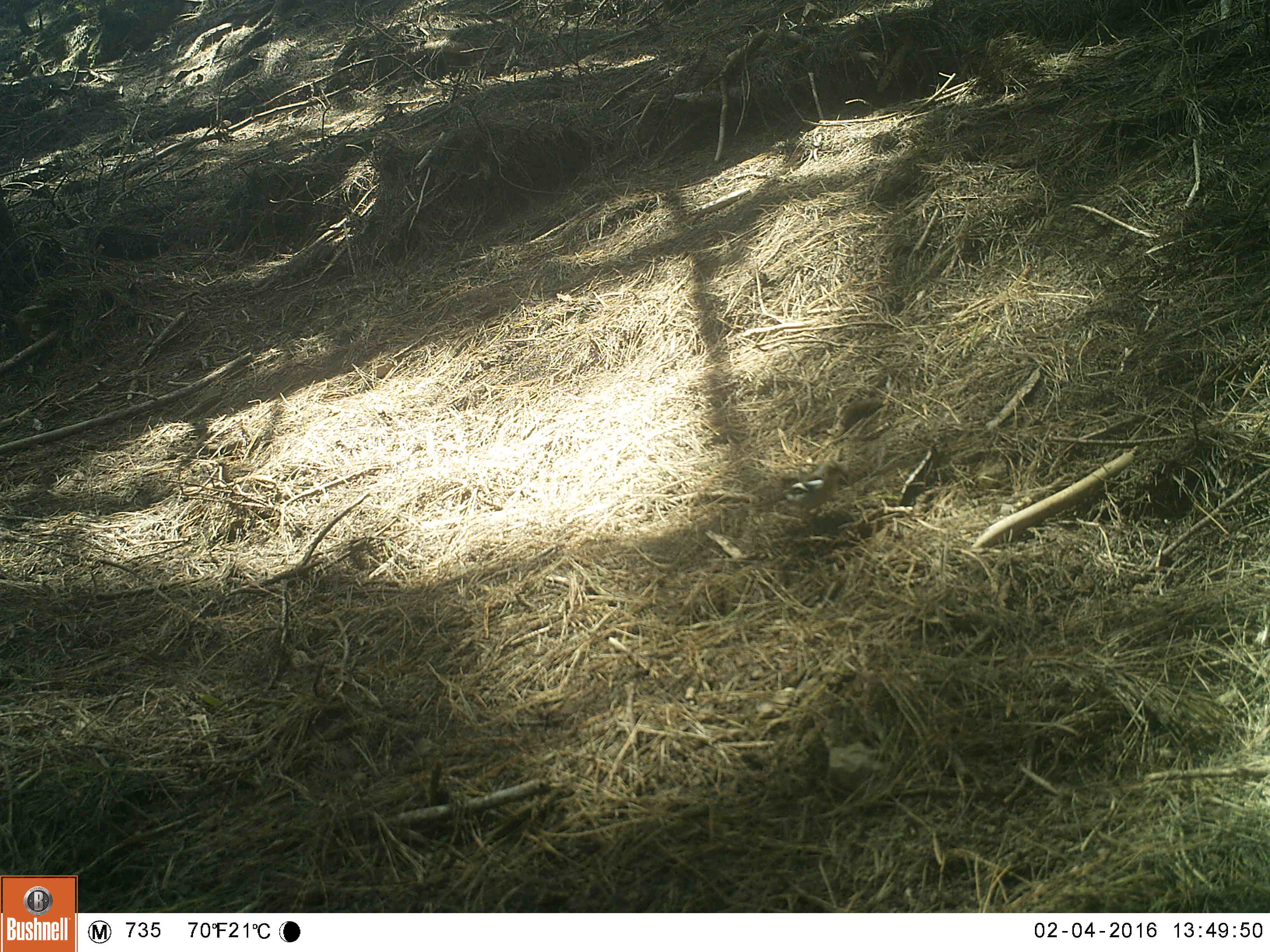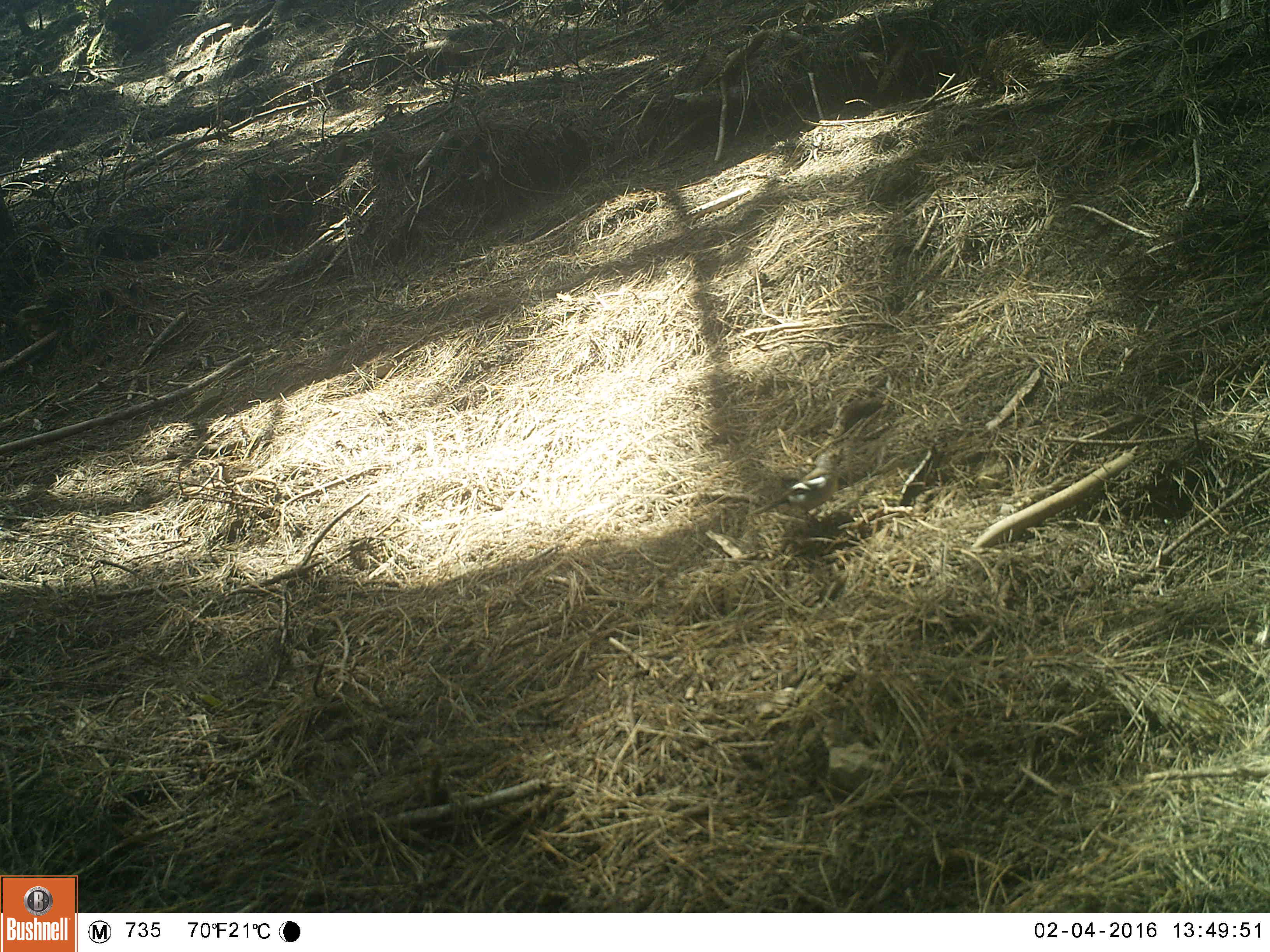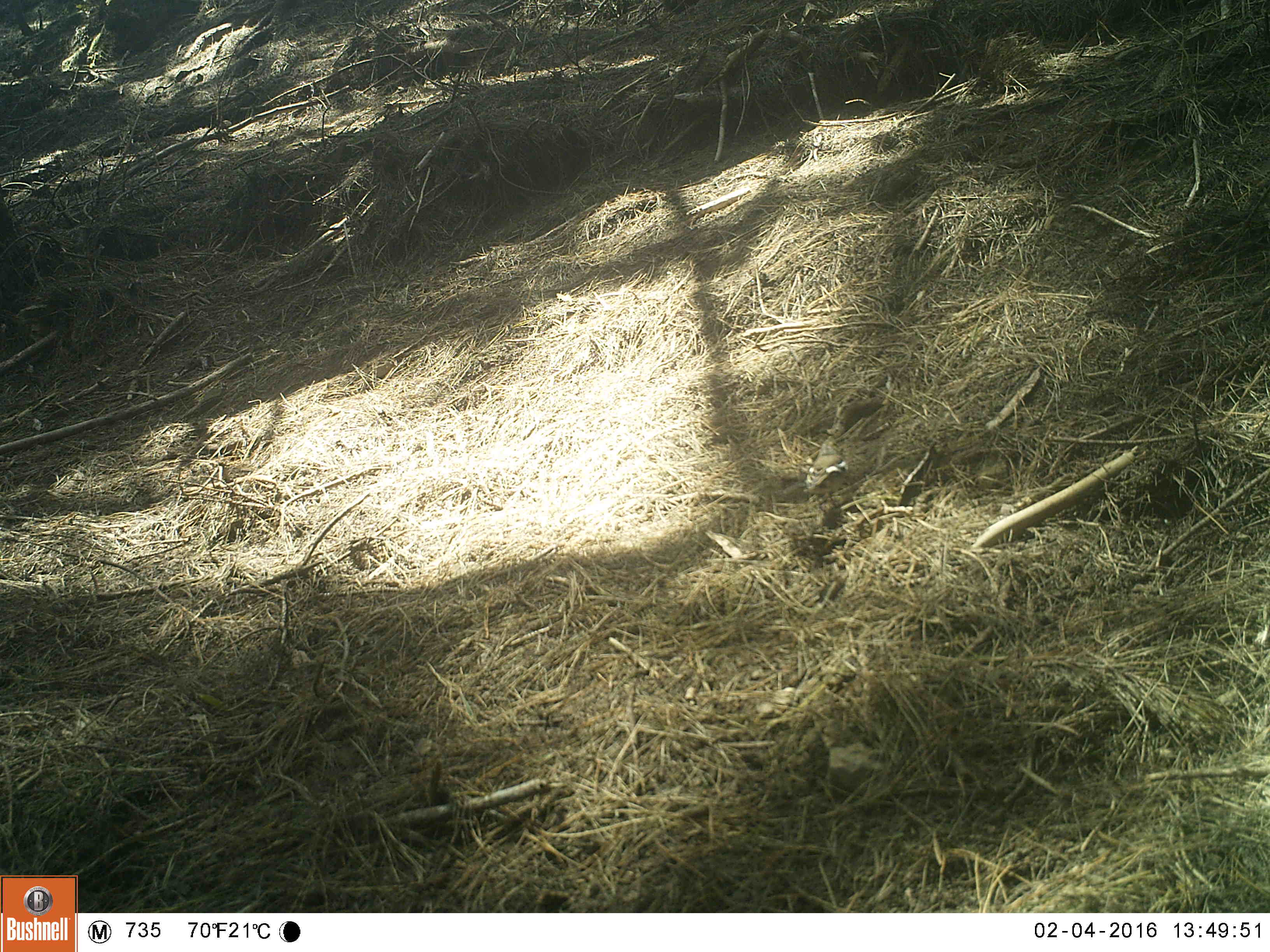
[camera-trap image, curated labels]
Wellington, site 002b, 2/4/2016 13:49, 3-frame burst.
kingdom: Animalia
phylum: Chordata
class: Aves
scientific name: Aves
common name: bird